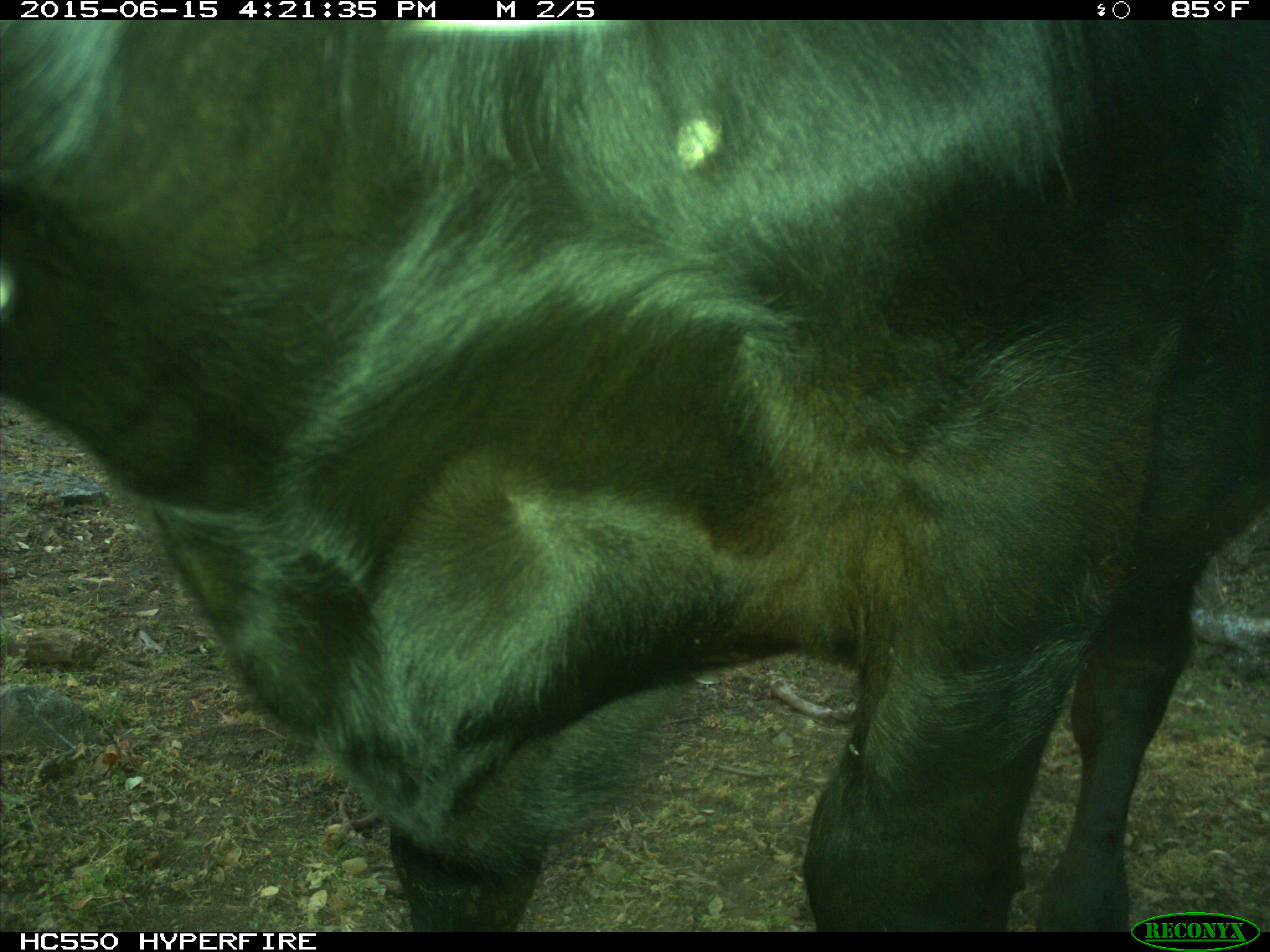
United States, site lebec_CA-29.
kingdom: Animalia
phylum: Chordata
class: Mammalia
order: Artiodactyla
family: Bovidae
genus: Bos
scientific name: Bos taurus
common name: domestic cow